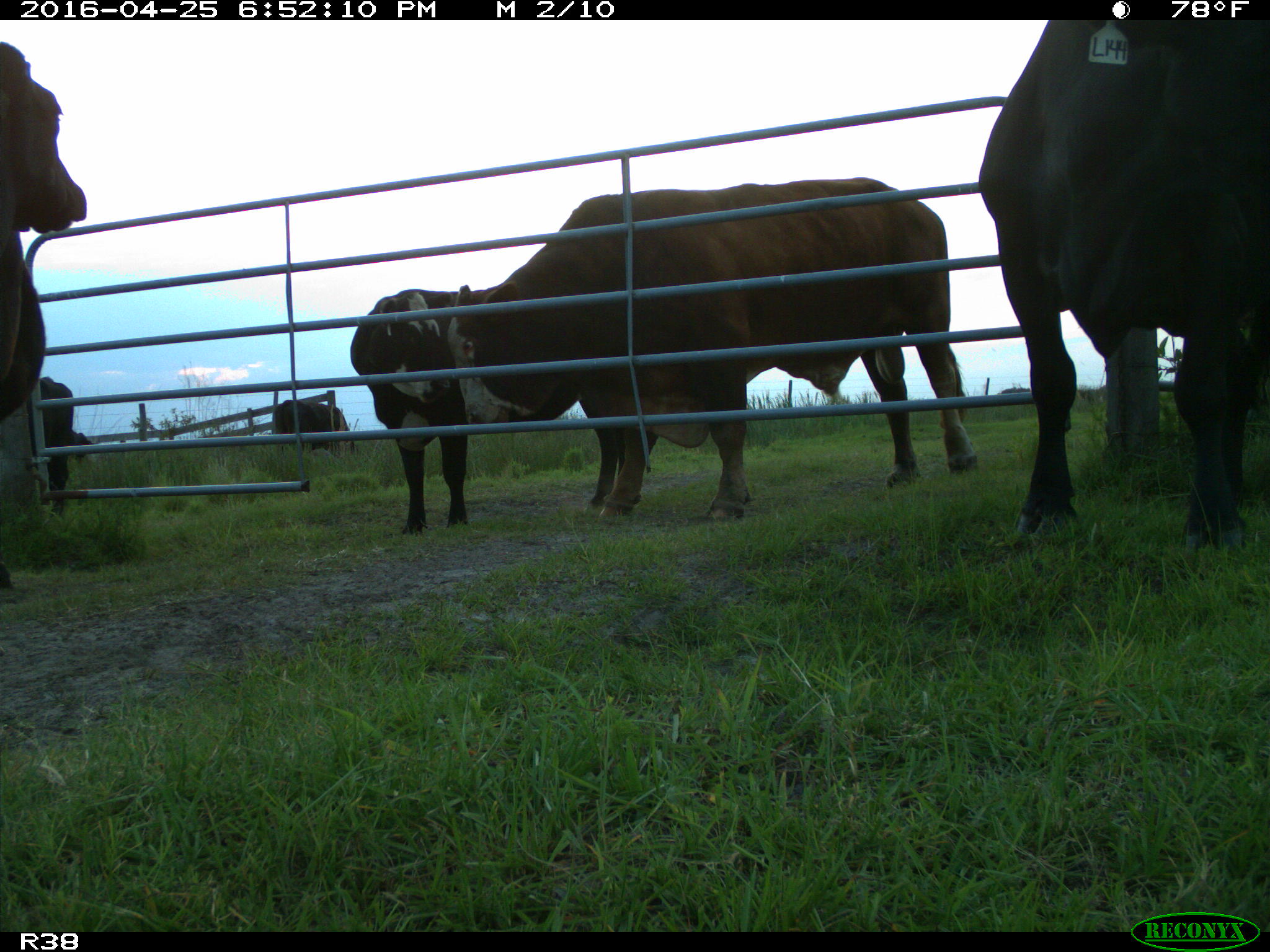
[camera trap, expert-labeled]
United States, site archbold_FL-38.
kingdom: Animalia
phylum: Chordata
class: Mammalia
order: Artiodactyla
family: Bovidae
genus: Bos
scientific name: Bos taurus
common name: domestic cow